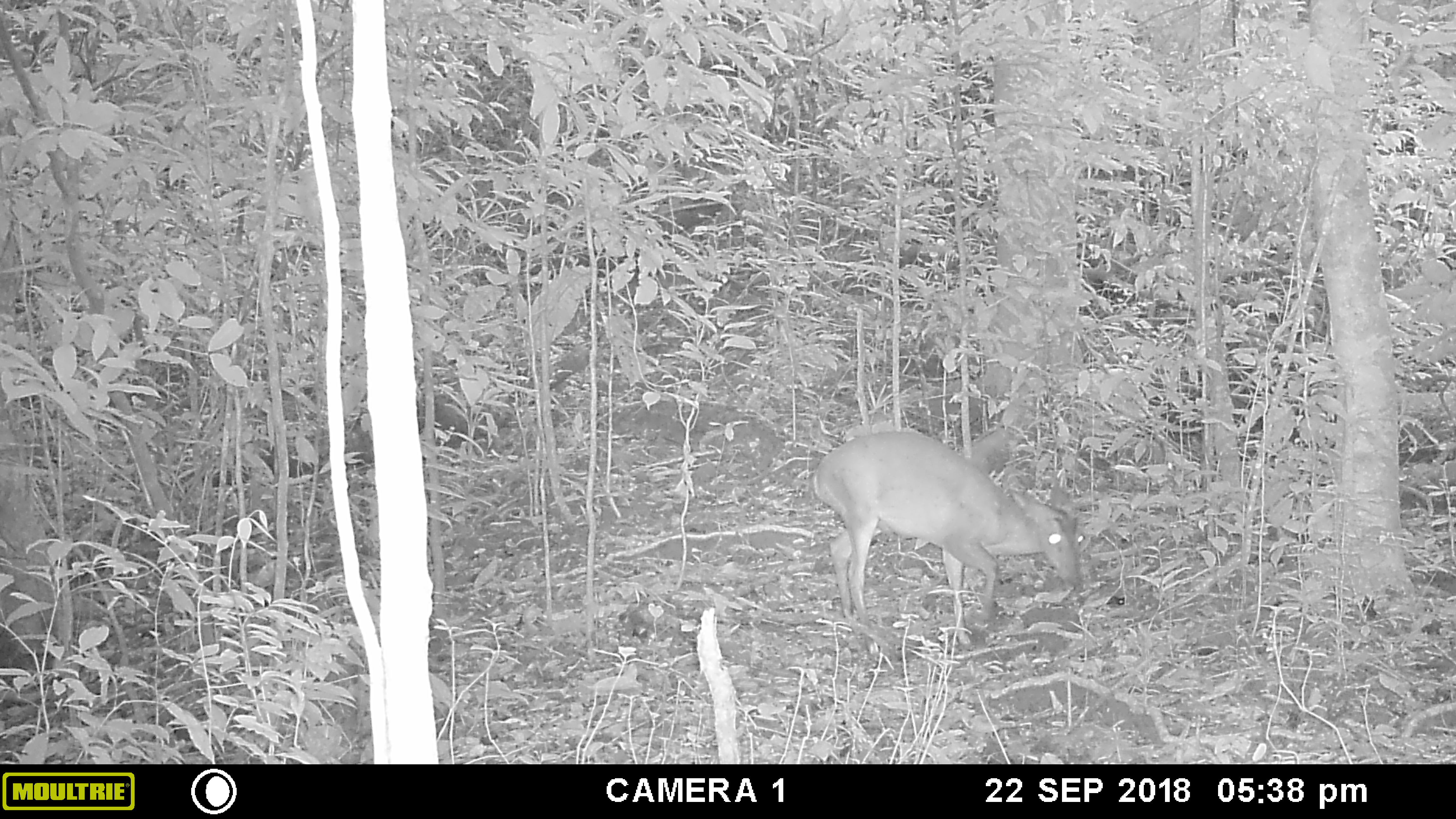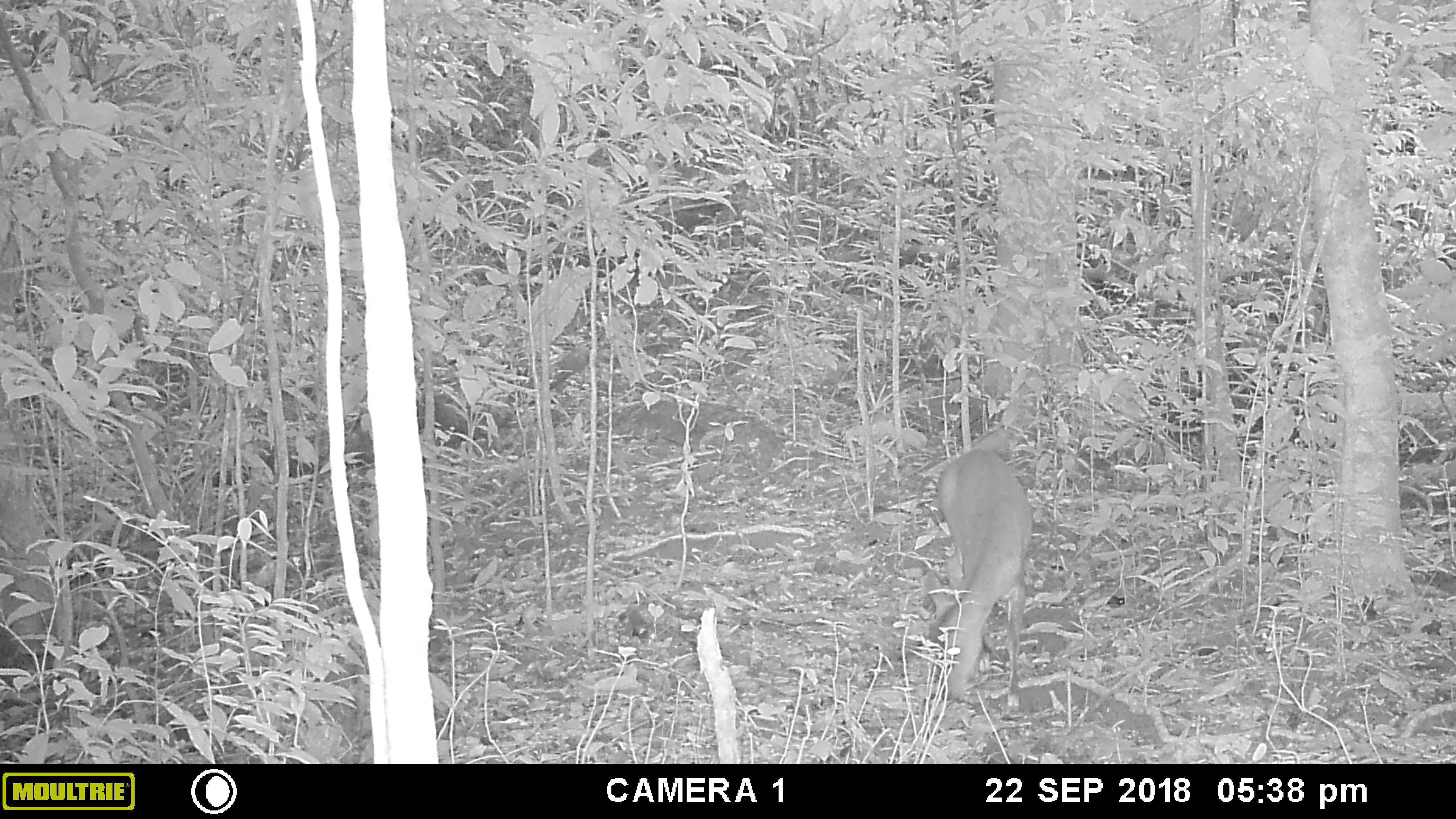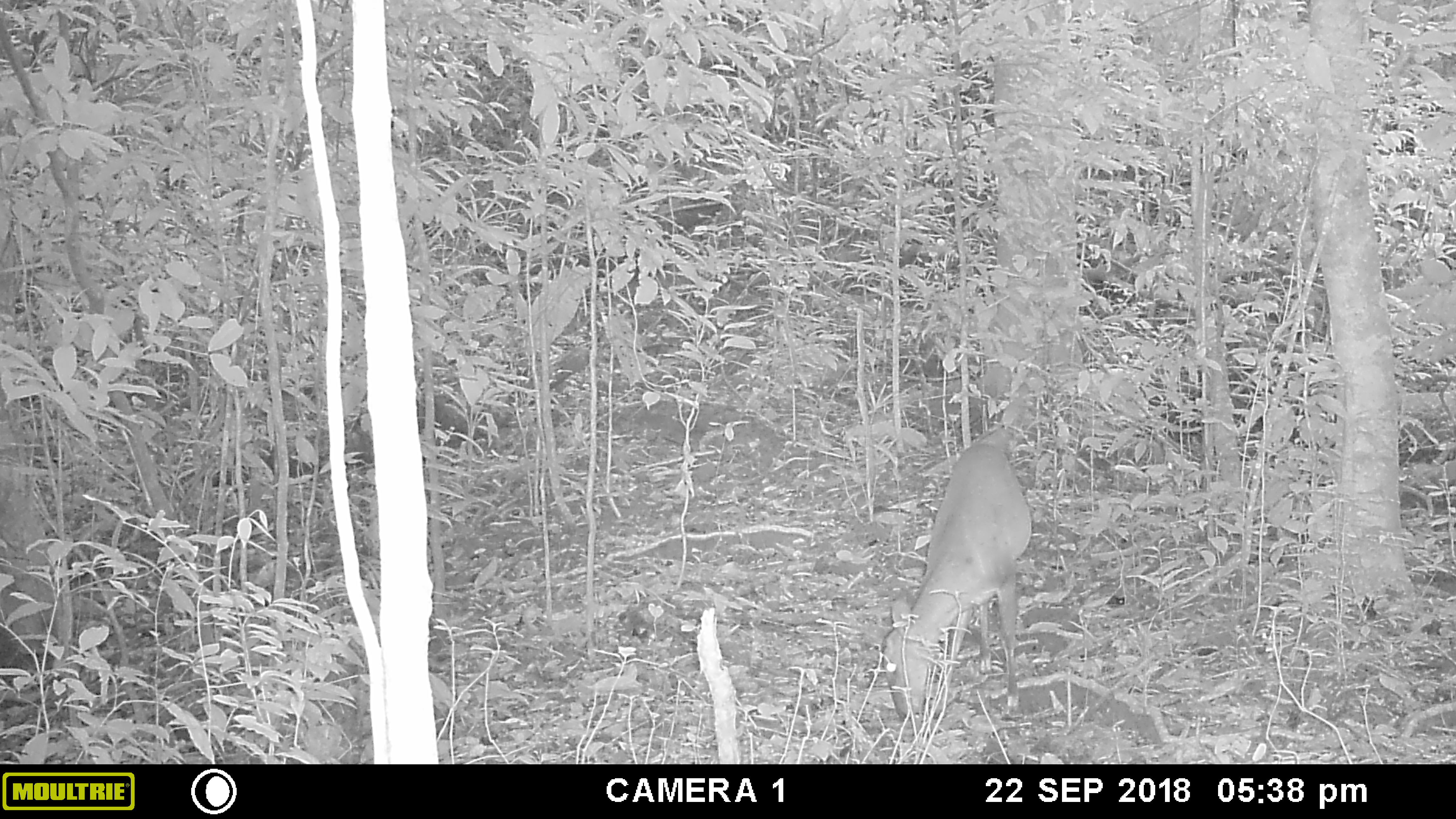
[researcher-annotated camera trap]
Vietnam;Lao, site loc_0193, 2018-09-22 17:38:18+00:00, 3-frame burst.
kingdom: Animalia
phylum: Chordata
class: Mammalia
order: Artiodactyla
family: Cervidae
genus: Muntiacus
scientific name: Muntiacus vuquangensis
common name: large-antlered muntjac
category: large antlered muntjac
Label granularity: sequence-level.